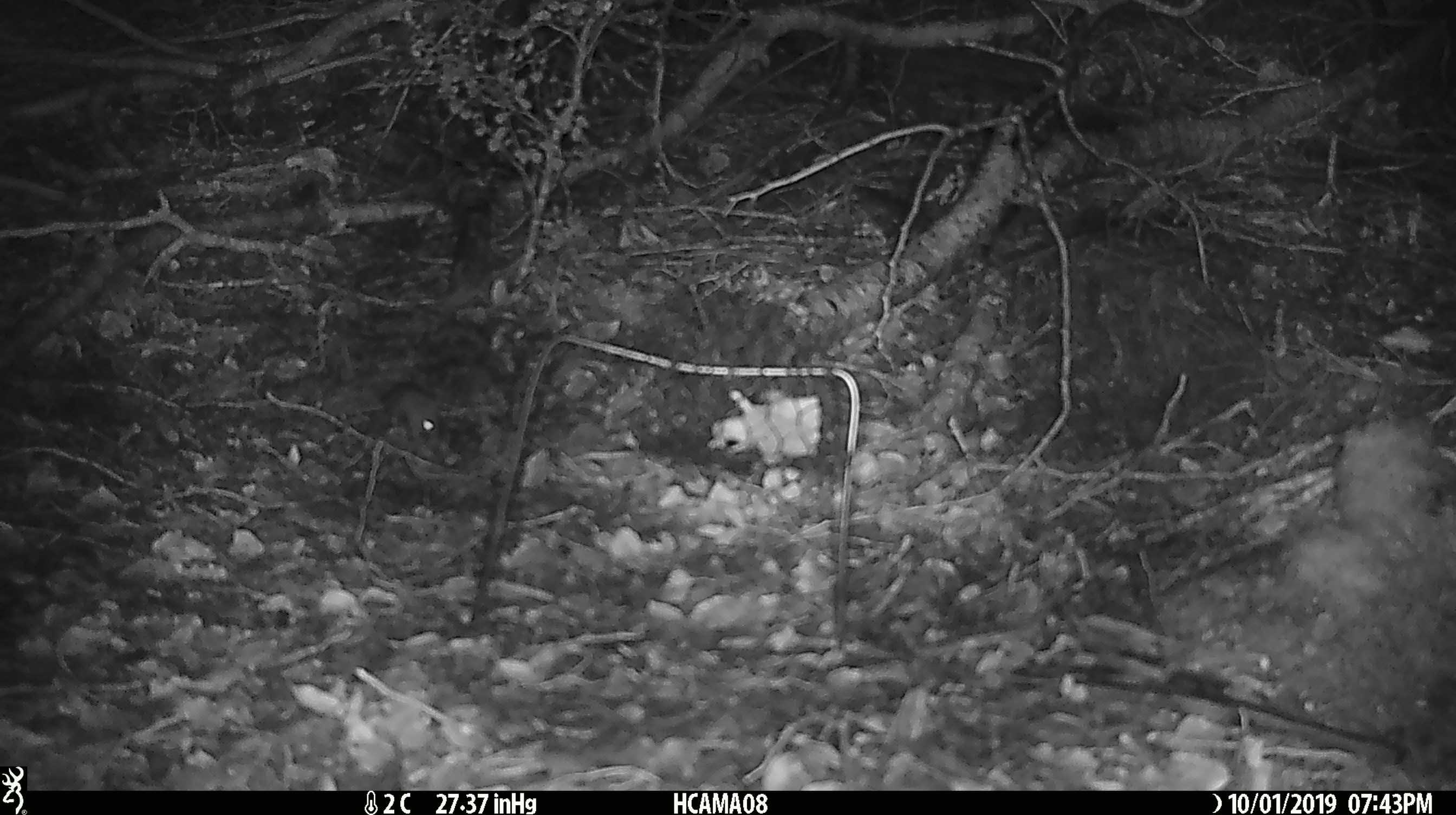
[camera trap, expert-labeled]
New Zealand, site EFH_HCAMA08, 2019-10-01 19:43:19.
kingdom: Animalia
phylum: Chordata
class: Mammalia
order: Rodentia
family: Muridae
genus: Mus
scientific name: Mus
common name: mouse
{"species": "mouse (Mus)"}